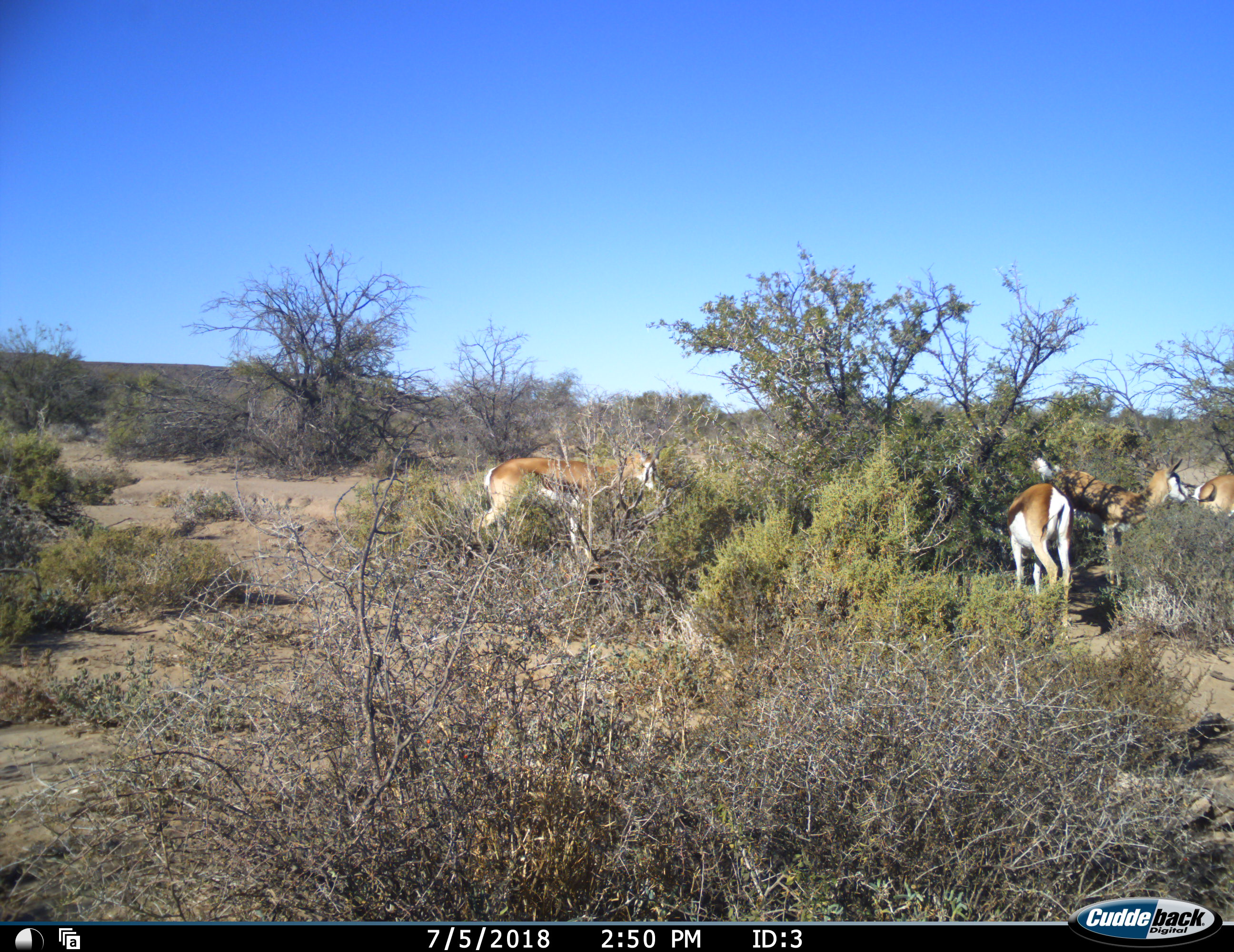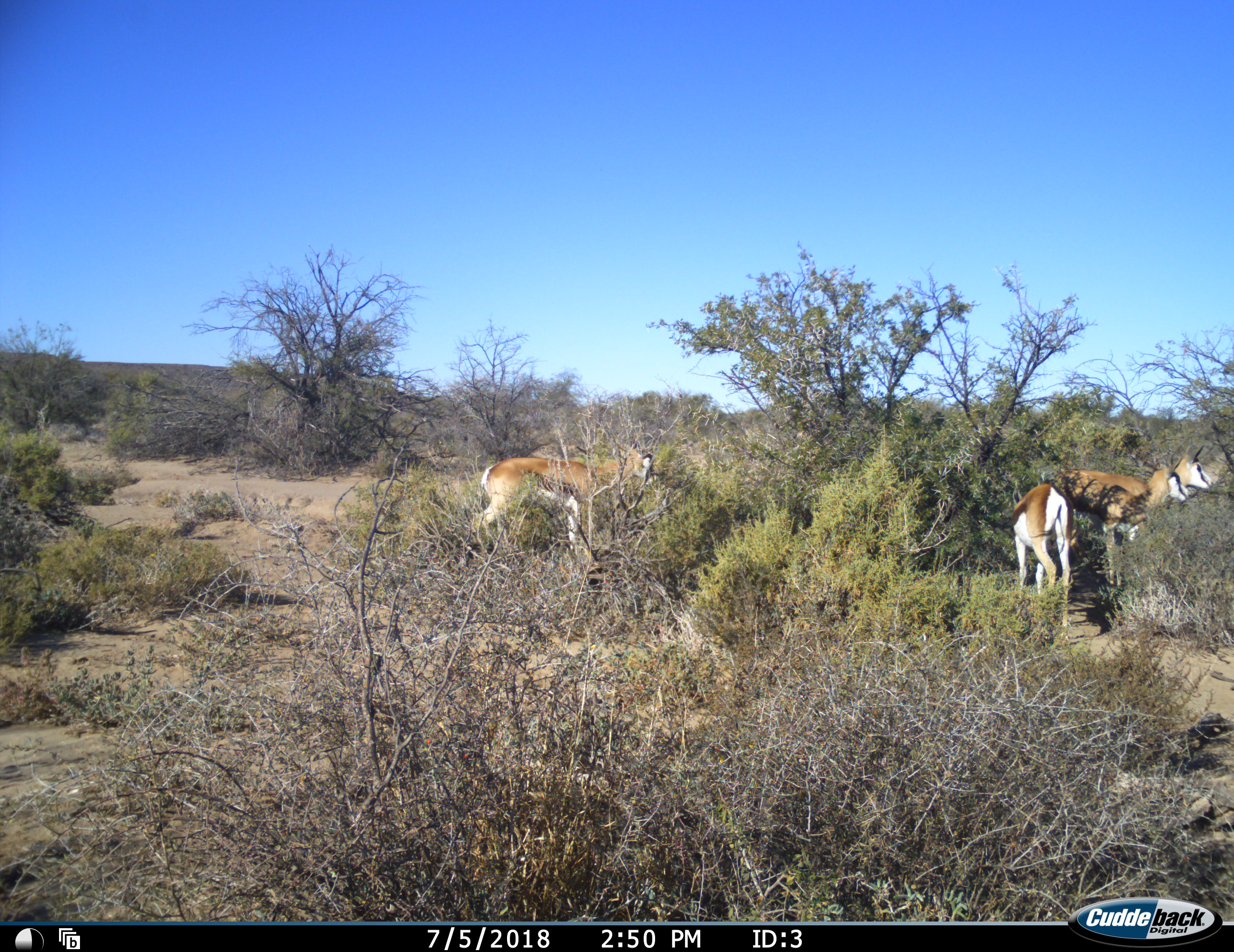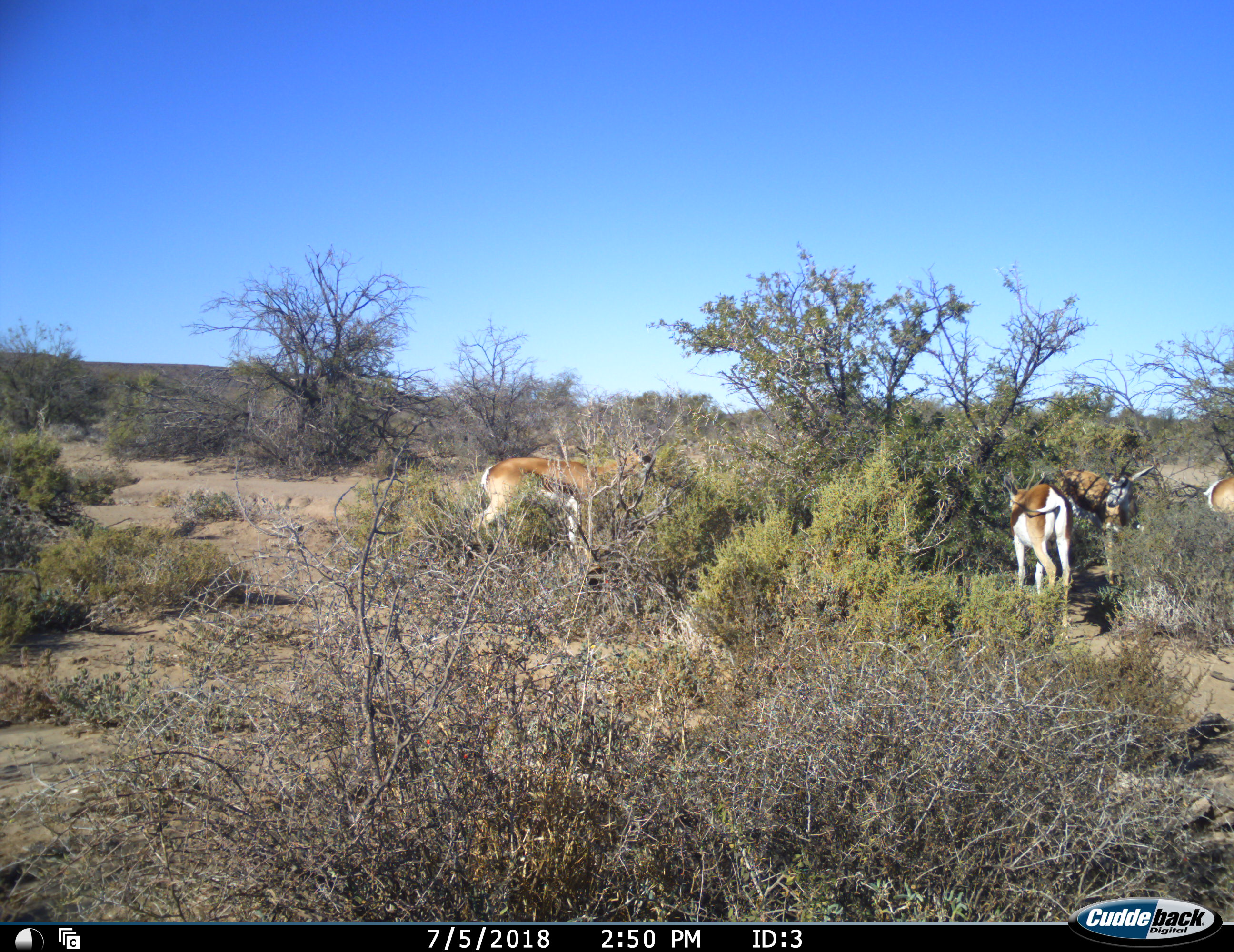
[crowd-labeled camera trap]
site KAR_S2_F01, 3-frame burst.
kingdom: Animalia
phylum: Chordata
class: Mammalia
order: Artiodactyla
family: Bovidae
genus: Antidorcas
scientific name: Antidorcas marsupialis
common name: springbok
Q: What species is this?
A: Springbok (Antidorcas marsupialis).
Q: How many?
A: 4.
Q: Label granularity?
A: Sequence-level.